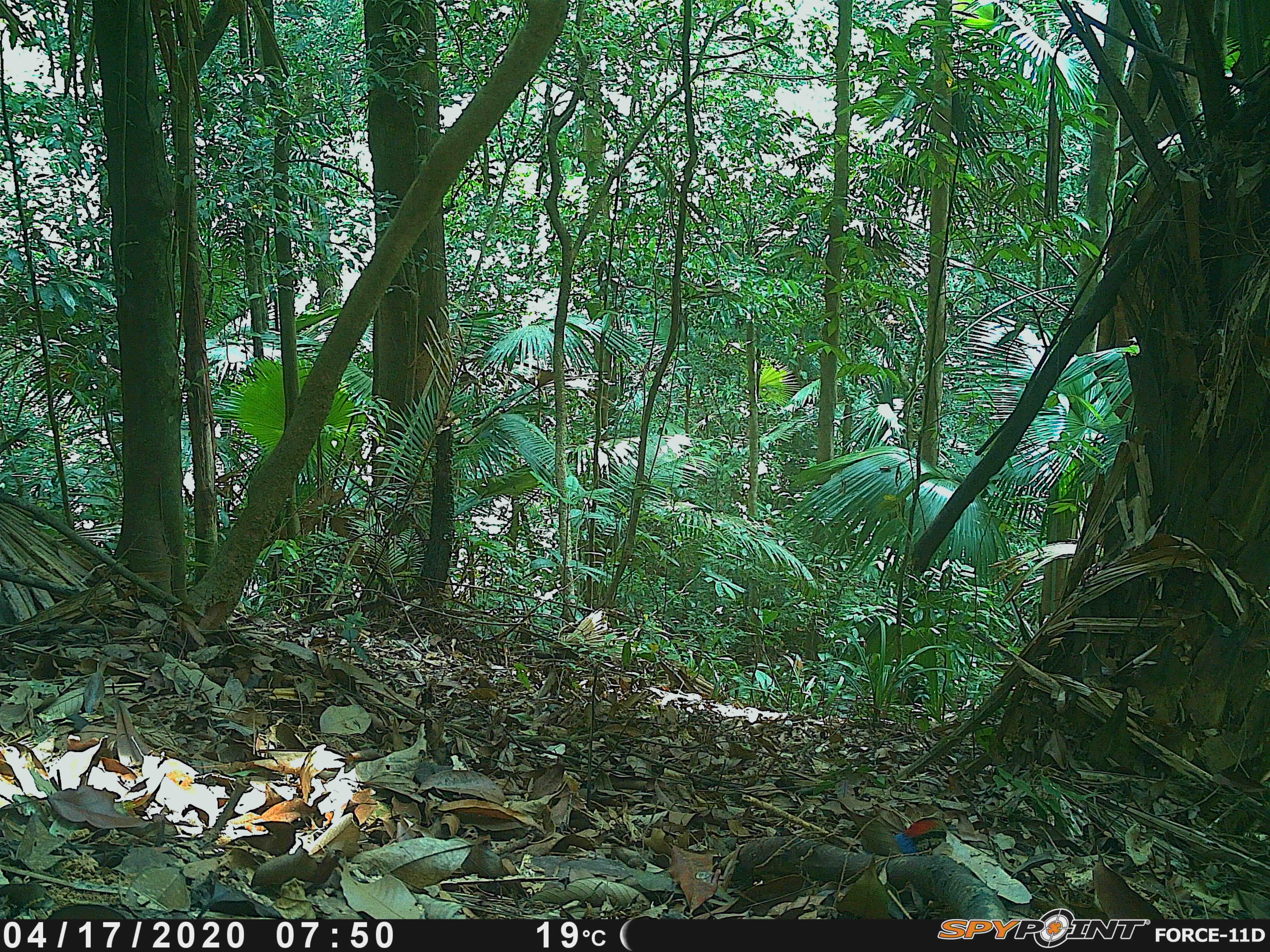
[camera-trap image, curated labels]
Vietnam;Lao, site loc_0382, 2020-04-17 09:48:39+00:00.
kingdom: Animalia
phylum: Chordata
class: Aves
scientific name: Aves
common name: bird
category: unidentified bird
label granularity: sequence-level